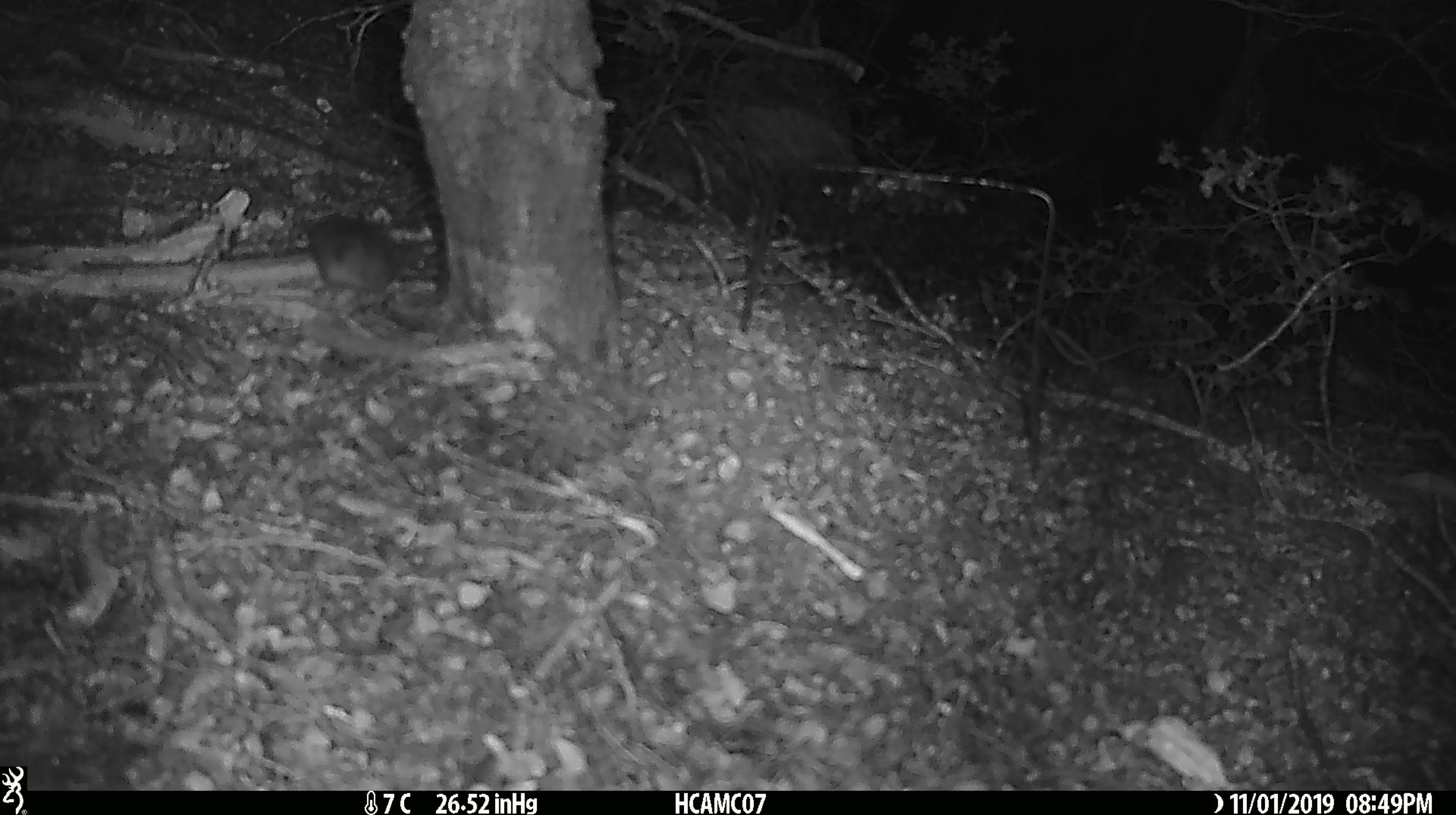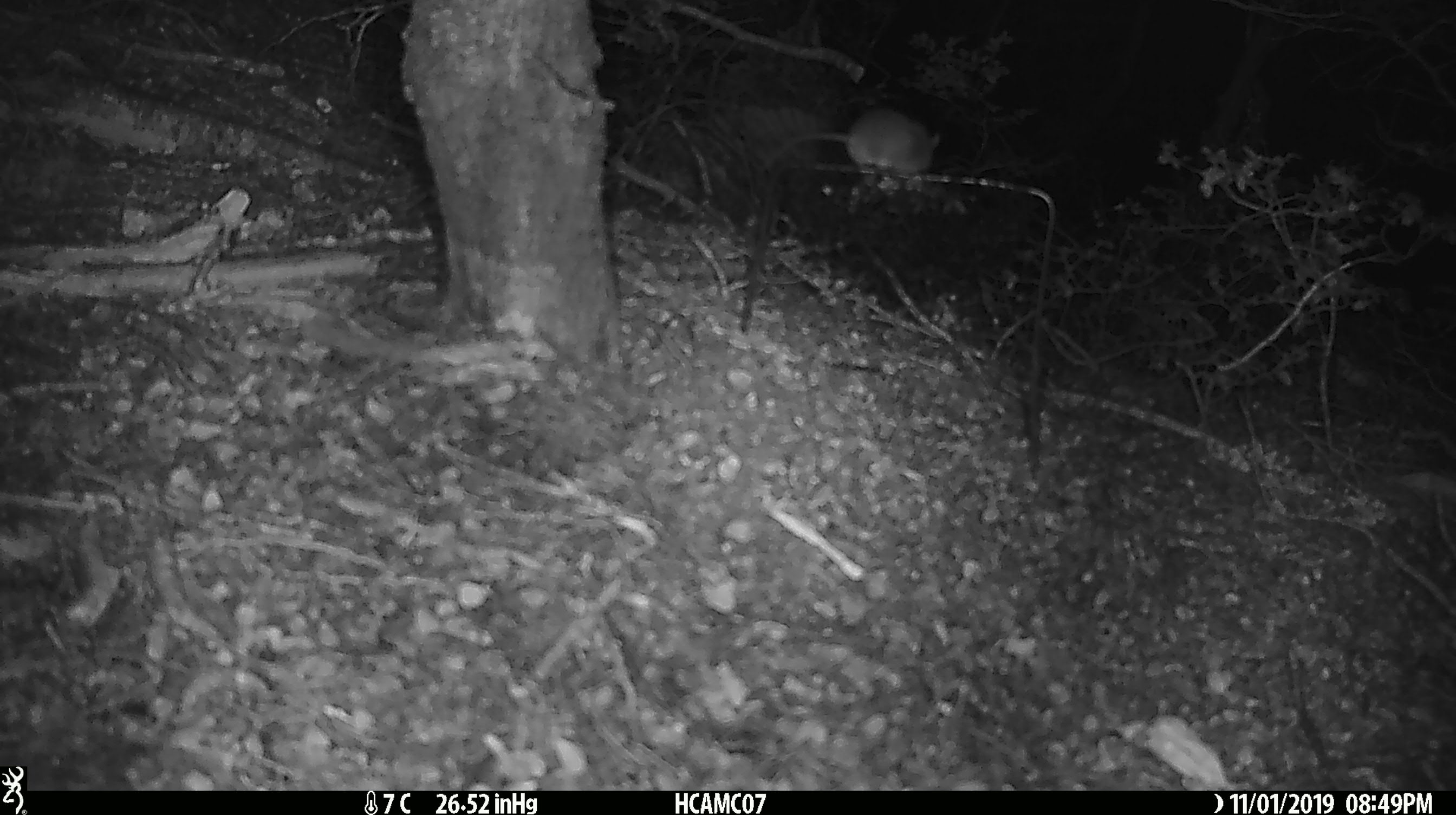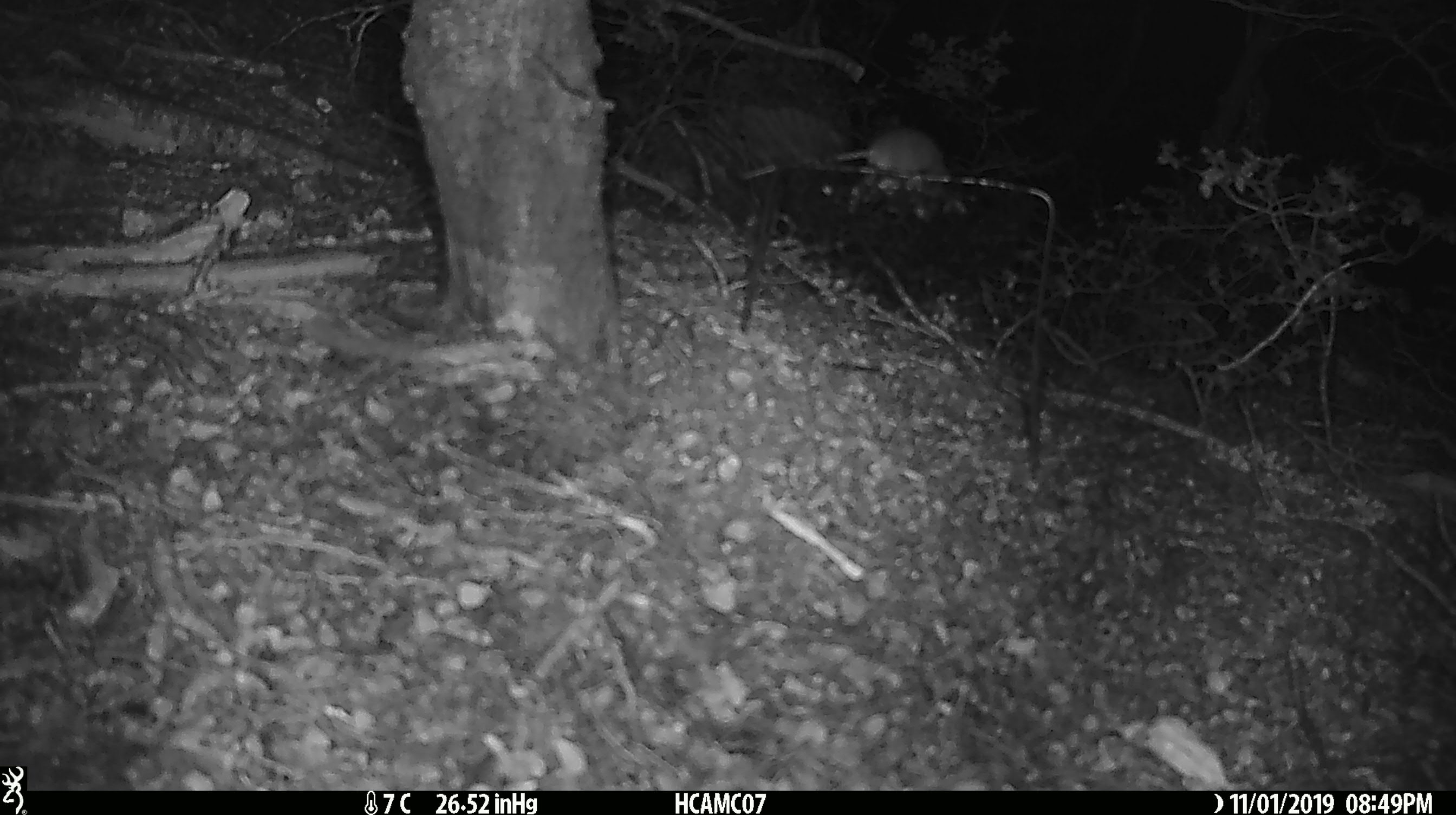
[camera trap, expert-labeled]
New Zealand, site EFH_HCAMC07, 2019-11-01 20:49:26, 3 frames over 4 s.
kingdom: Animalia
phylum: Chordata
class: Mammalia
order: Rodentia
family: Muridae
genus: Mus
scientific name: Mus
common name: mouse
Mouse (Mus).